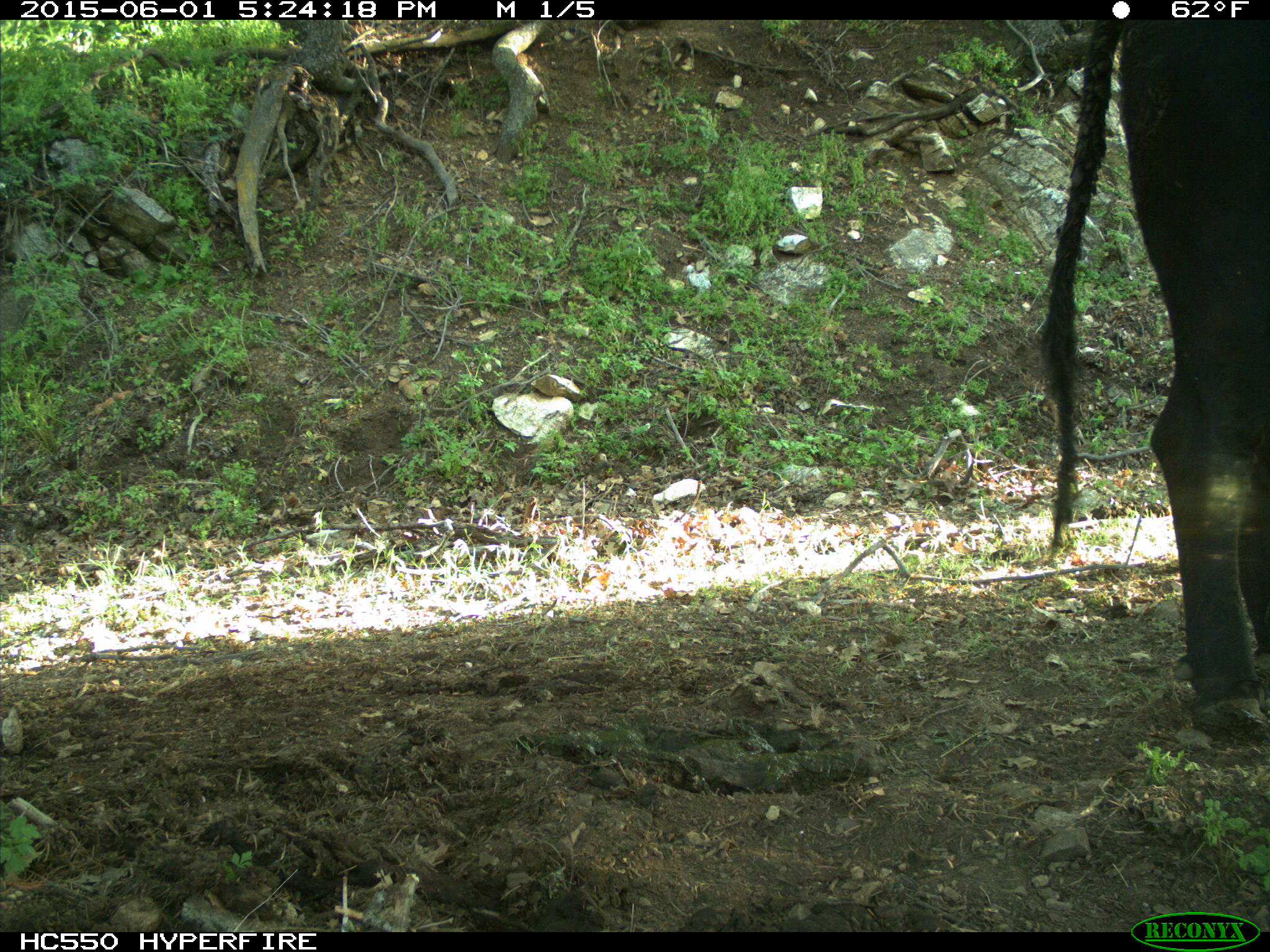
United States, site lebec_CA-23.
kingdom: Animalia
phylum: Chordata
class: Mammalia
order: Artiodactyla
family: Bovidae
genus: Bos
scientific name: Bos taurus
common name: domestic cow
Bos taurus (domestic cow).